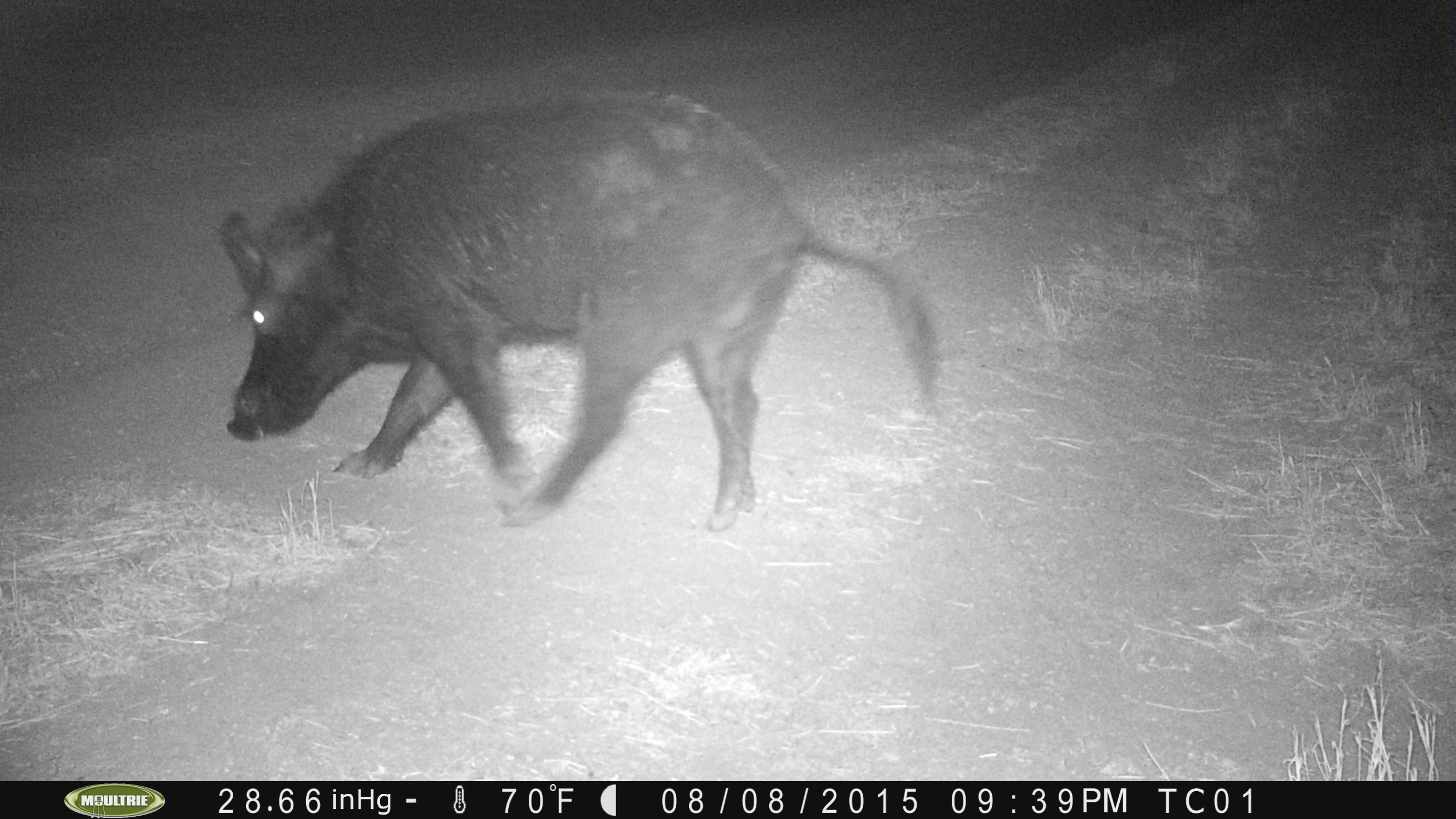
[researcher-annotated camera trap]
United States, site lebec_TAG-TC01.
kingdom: Animalia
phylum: Chordata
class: Mammalia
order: Artiodactyla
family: Suidae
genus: Sus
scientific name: Sus scrofa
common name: wild boar